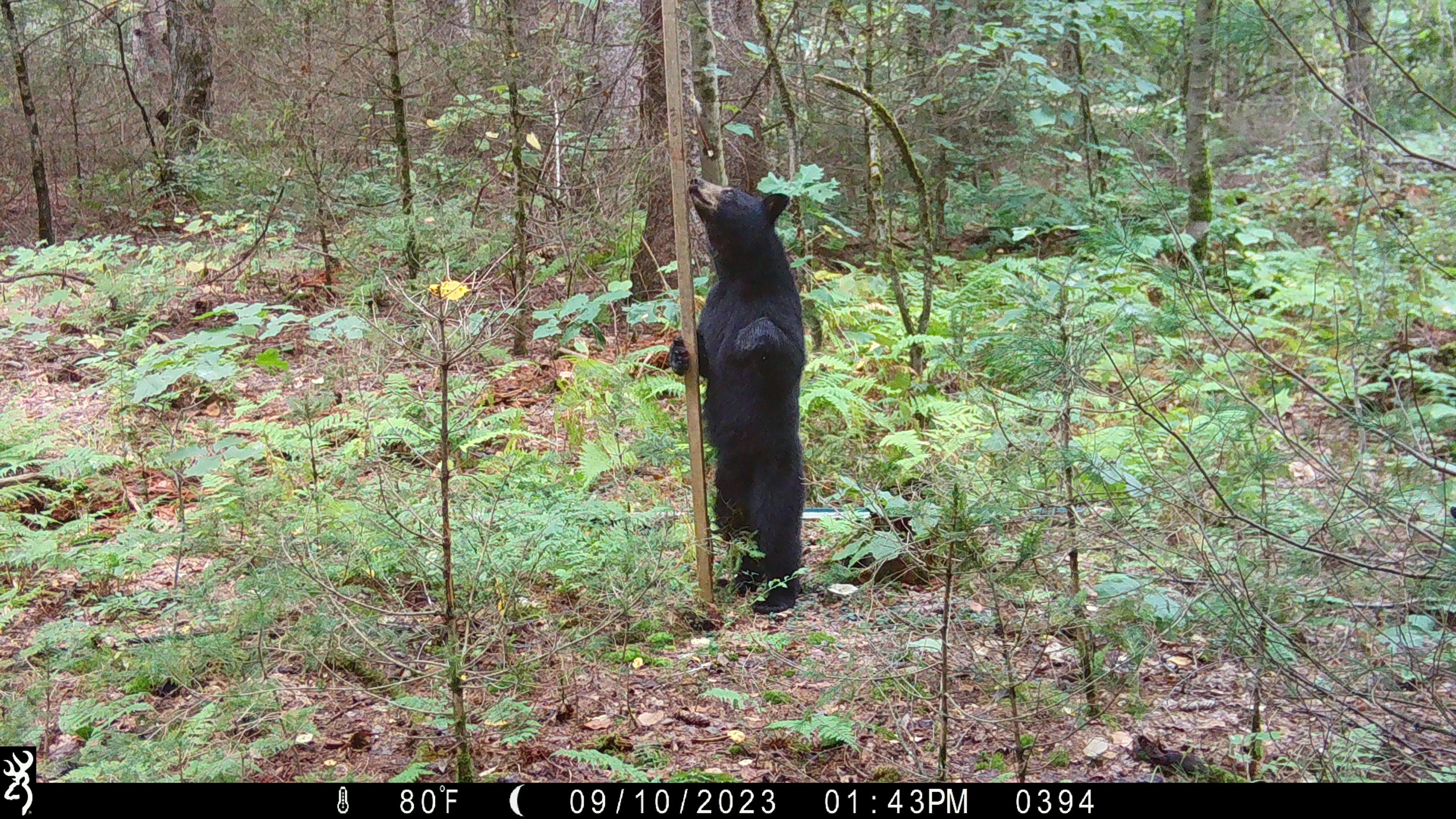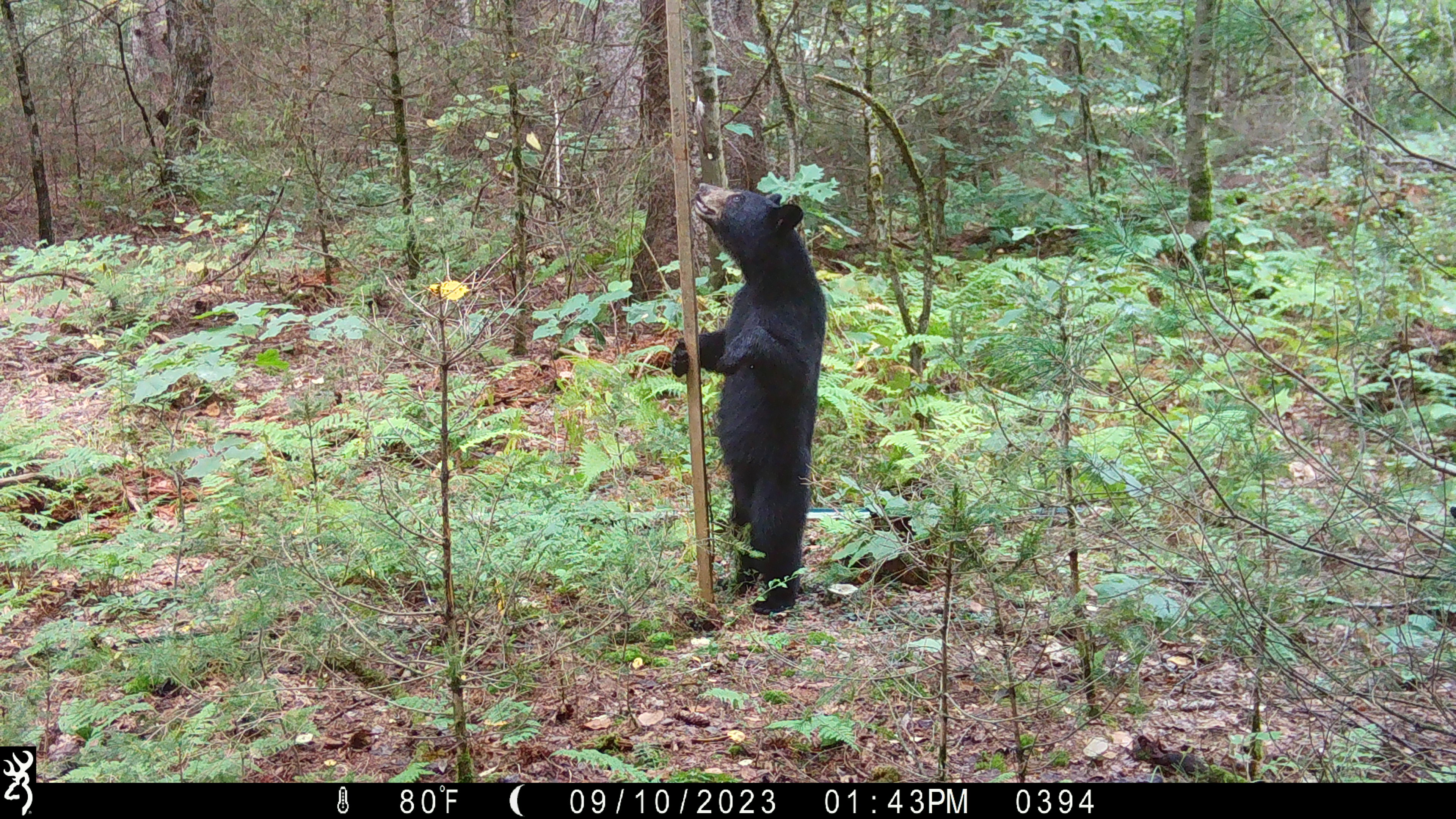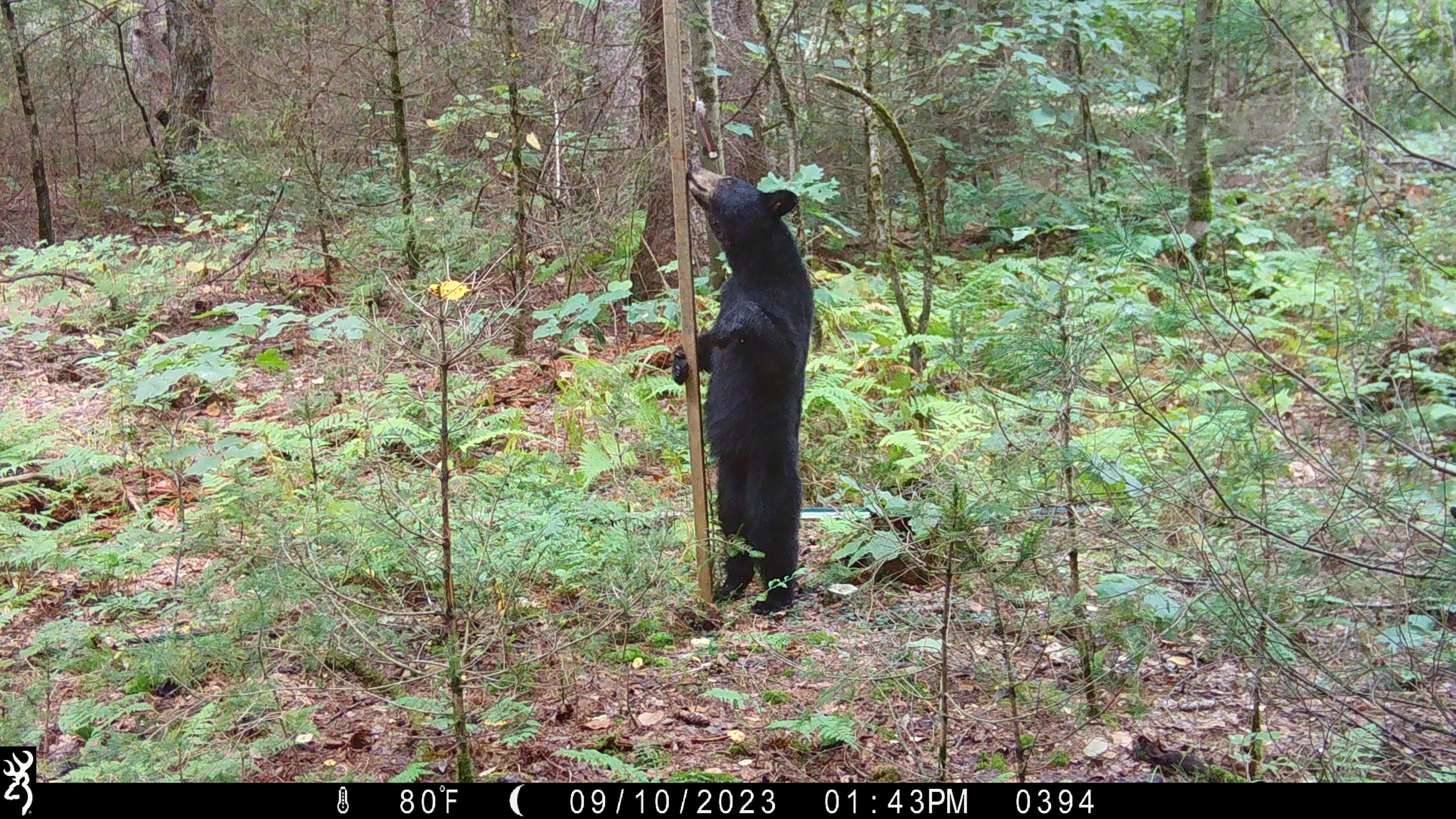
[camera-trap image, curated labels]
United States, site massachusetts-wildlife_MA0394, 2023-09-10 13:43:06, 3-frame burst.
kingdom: Animalia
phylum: Chordata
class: Mammalia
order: Carnivora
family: Ursidae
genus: Ursus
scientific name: Ursus americanus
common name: black bear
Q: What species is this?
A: Black bear (Ursus americanus).